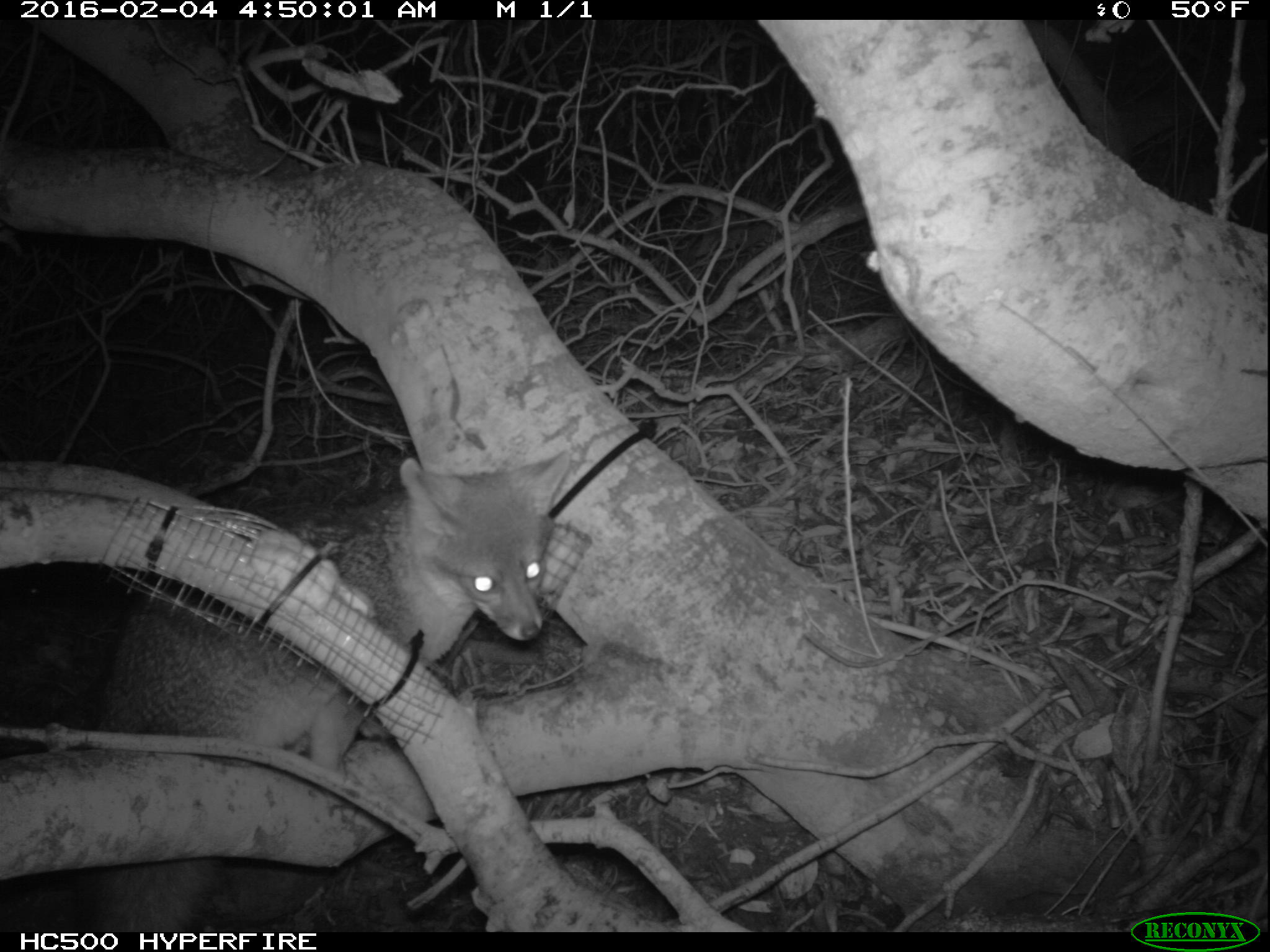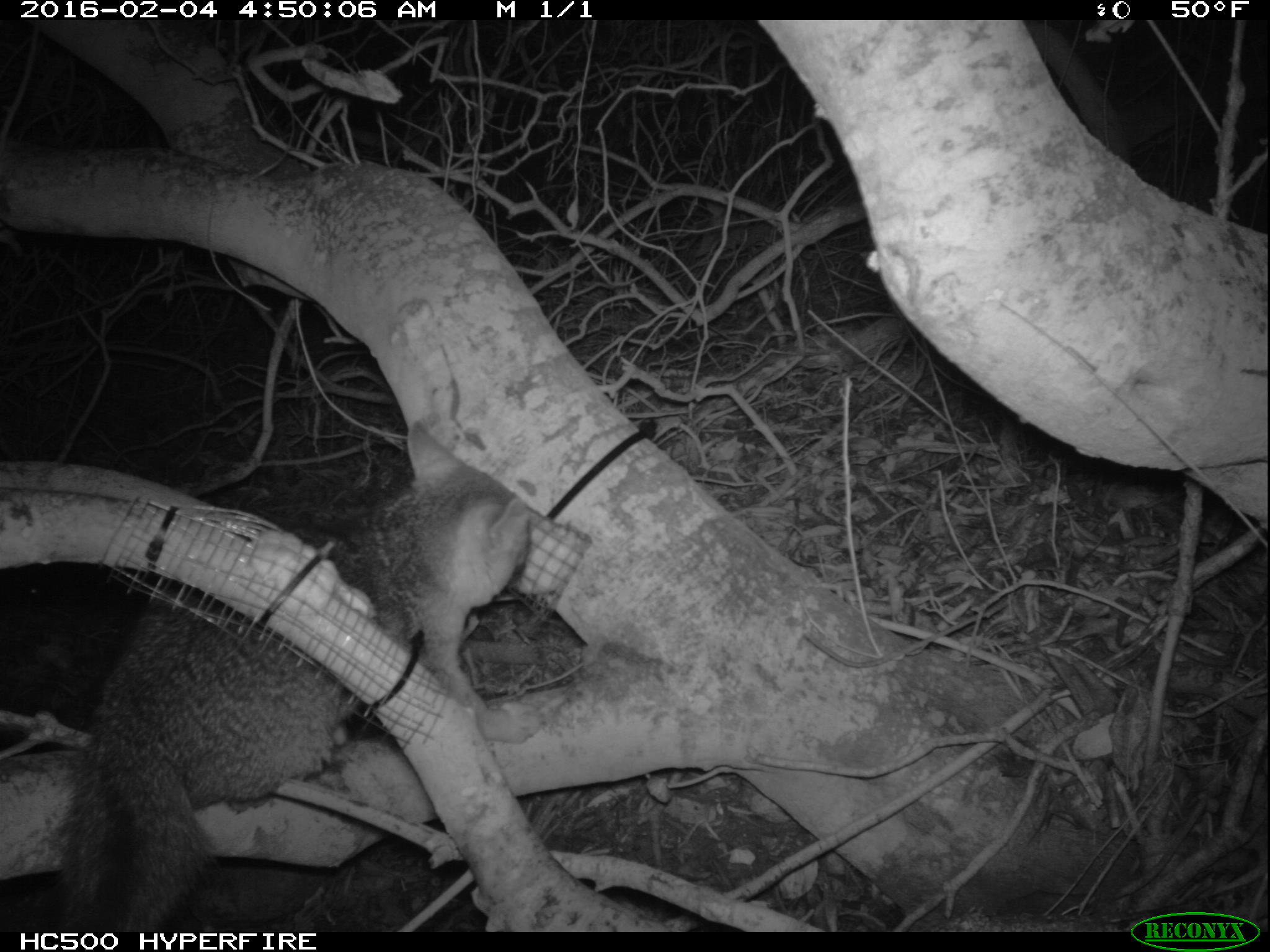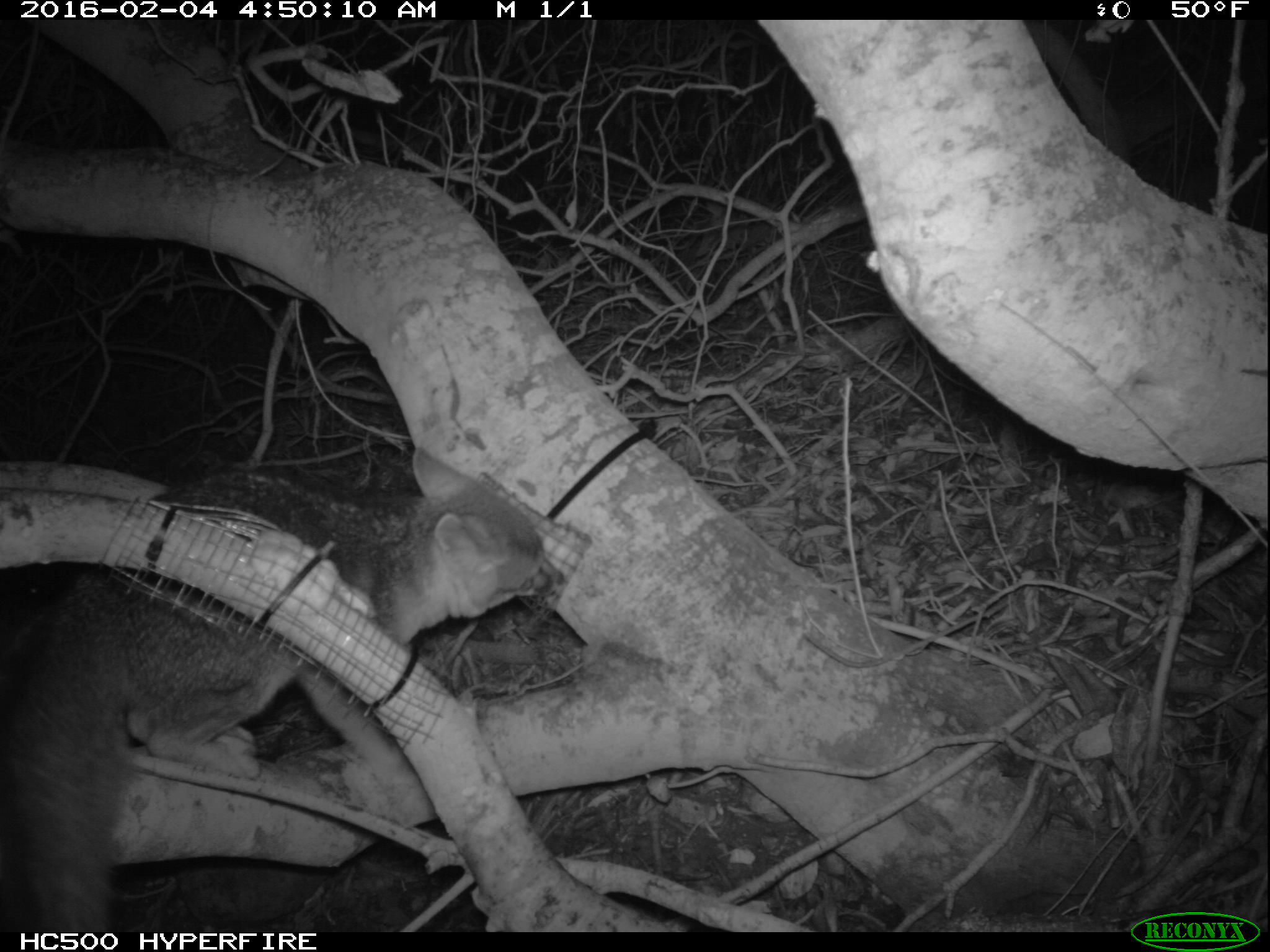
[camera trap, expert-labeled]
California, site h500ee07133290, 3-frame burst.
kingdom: Animalia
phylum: Chordata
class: Mammalia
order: Carnivora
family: Canidae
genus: Urocyon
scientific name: Urocyon littoralis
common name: island fox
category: fox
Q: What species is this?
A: Fox (island fox) (Urocyon littoralis).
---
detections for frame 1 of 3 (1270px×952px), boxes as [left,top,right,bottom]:
fox: [72,450,574,928]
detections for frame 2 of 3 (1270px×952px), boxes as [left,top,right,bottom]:
fox: [55,420,545,932]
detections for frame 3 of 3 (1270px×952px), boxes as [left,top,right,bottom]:
fox: [0,447,563,932]